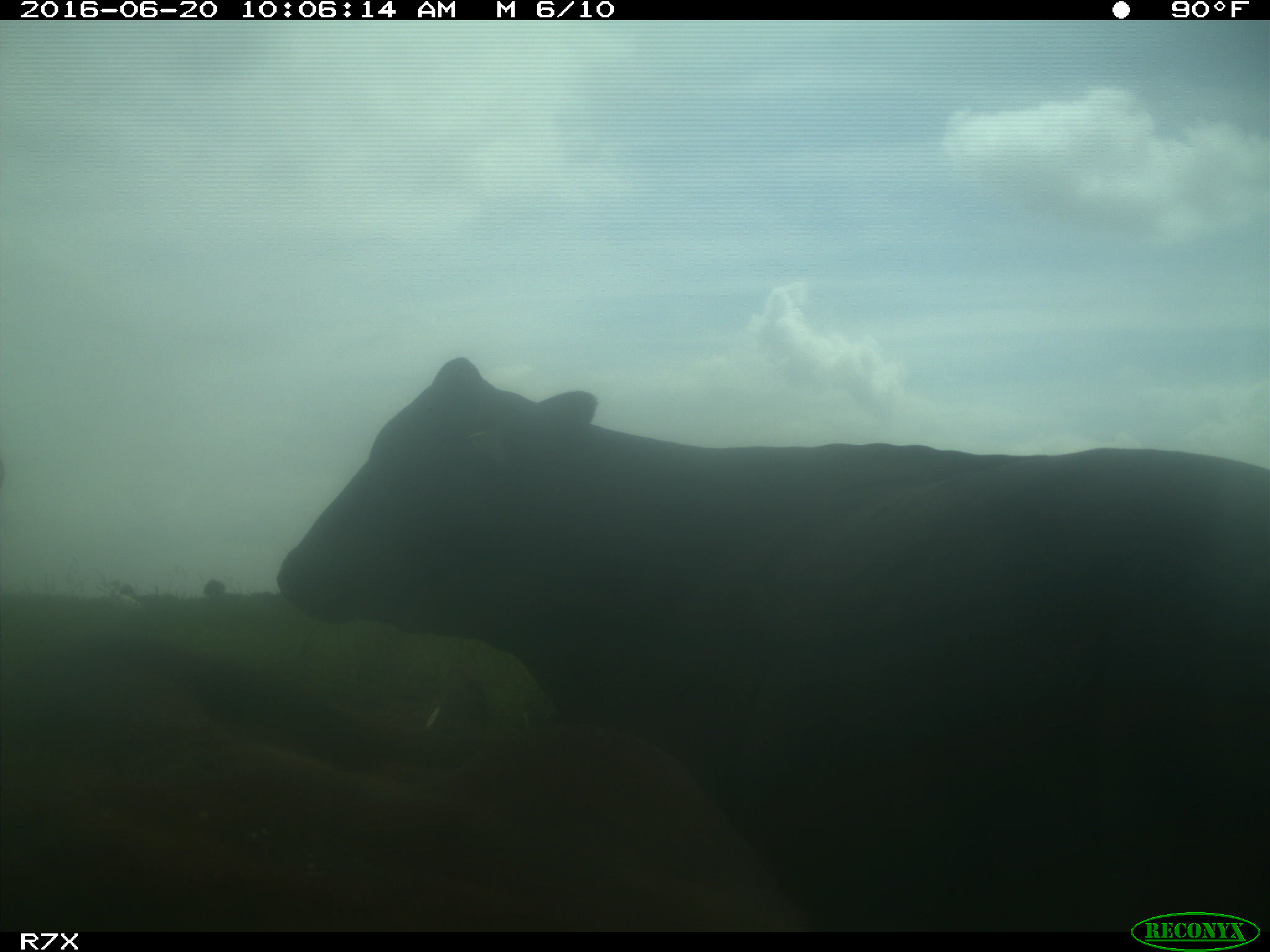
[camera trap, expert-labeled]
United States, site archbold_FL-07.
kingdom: Animalia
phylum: Chordata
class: Mammalia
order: Artiodactyla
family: Bovidae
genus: Bos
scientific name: Bos taurus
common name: domestic cow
Bos taurus (domestic cow).